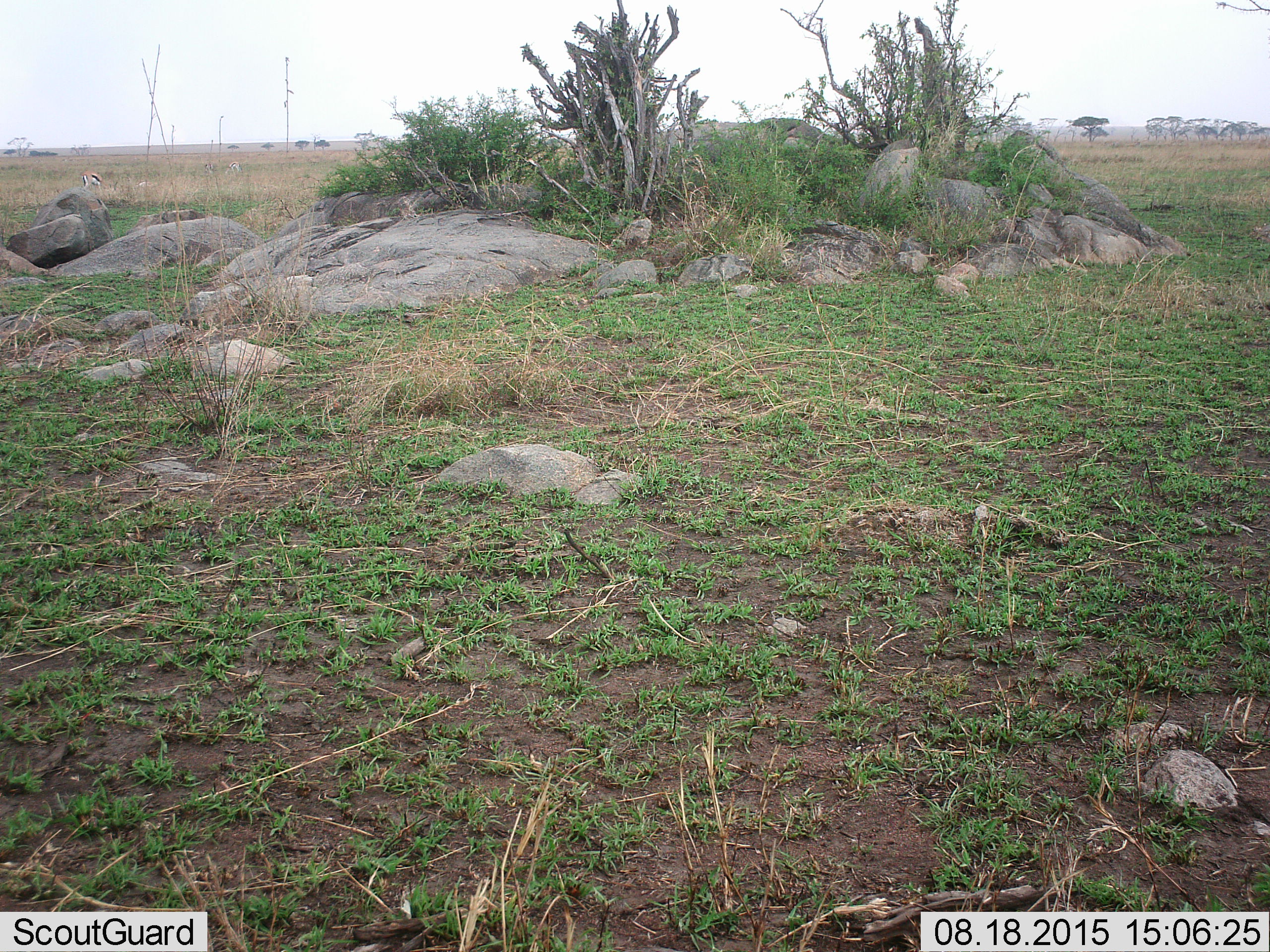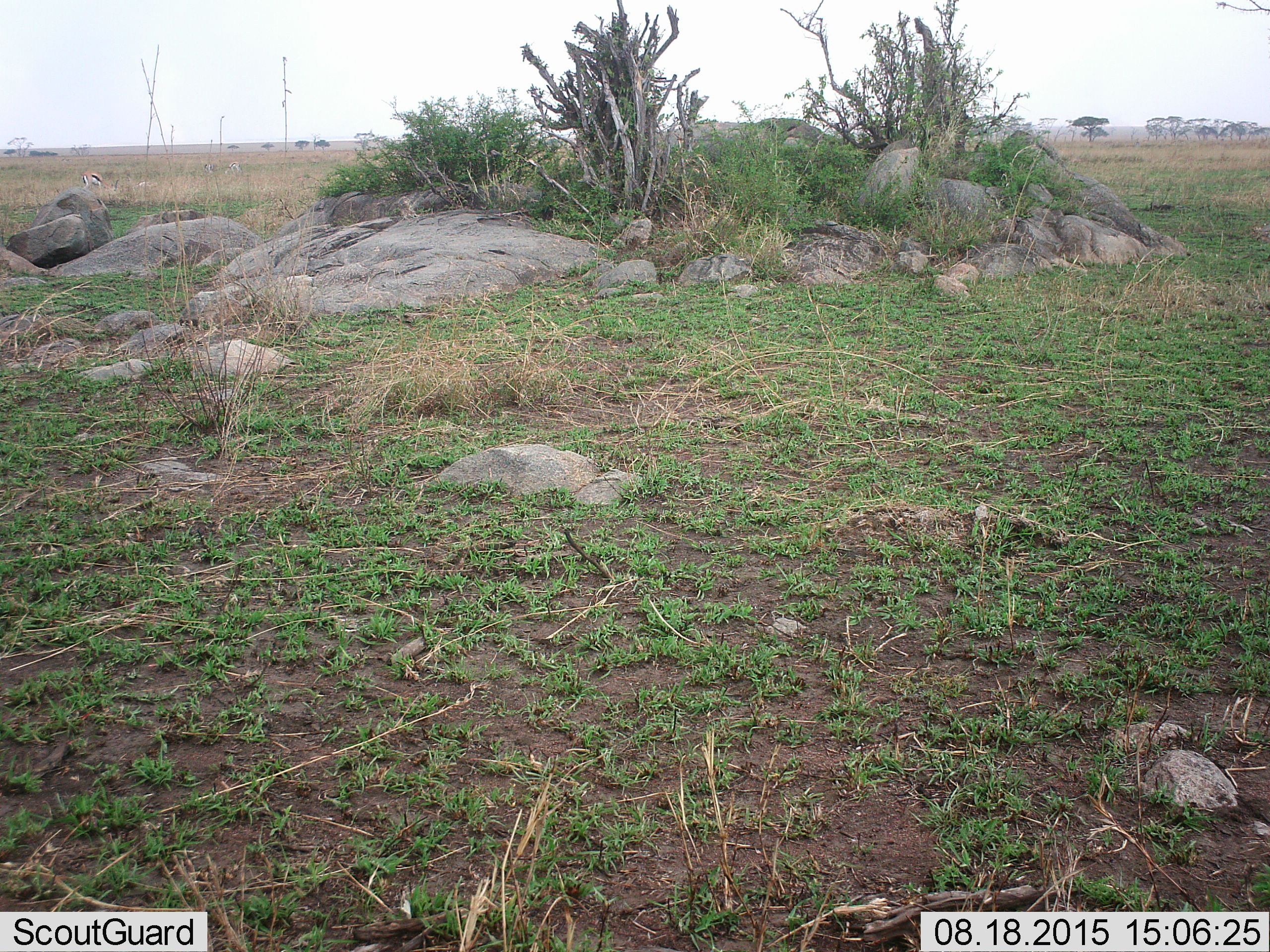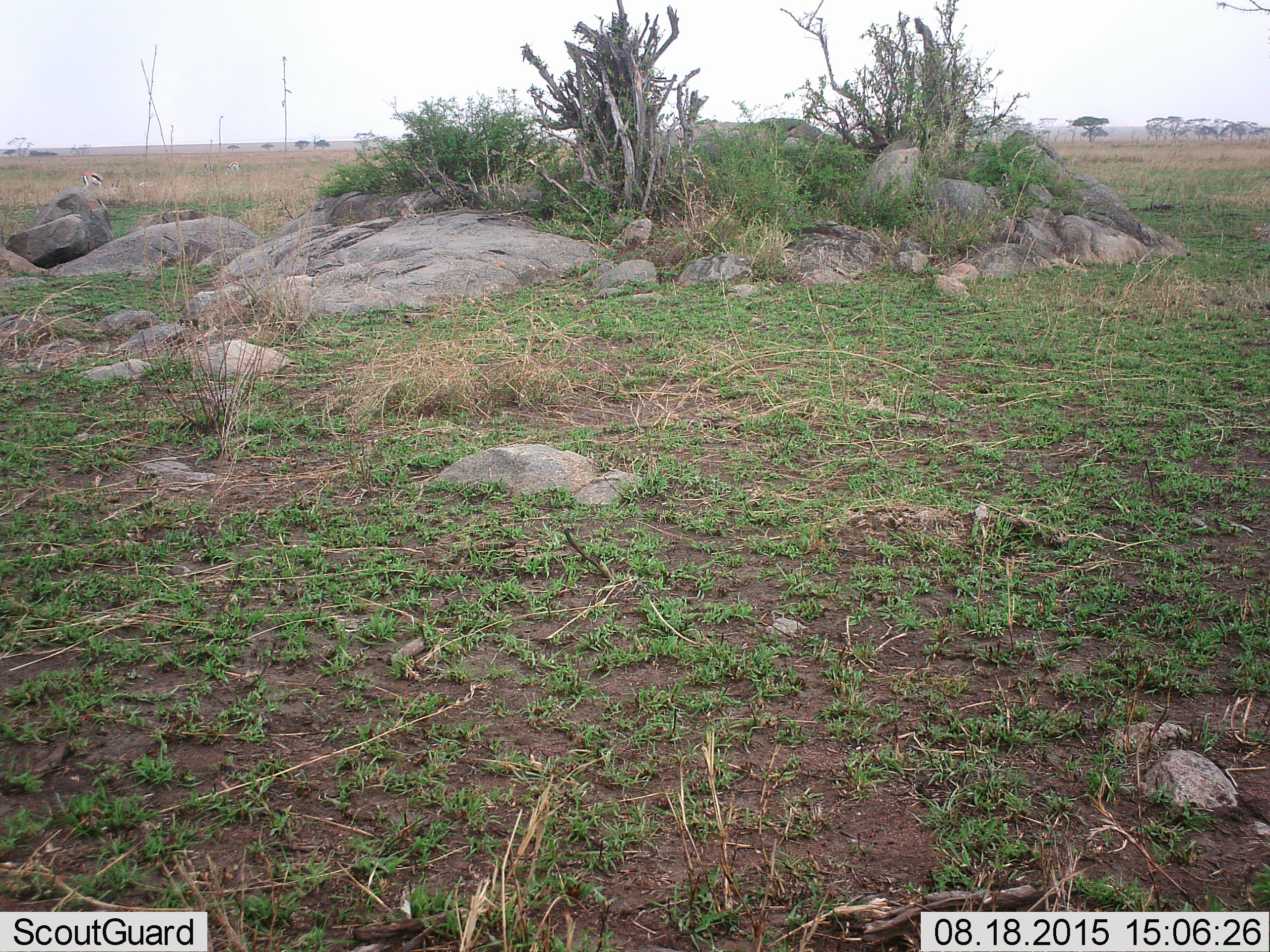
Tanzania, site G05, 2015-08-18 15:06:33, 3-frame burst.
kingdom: Animalia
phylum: Chordata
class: Mammalia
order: Artiodactyla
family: Bovidae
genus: Eudorcas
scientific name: Eudorcas thomsonii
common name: thomson's gazelle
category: gazellethomsons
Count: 3.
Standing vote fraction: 55%.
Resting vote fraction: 27%.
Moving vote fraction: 27%.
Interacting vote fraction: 0%.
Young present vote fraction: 9%.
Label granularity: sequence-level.